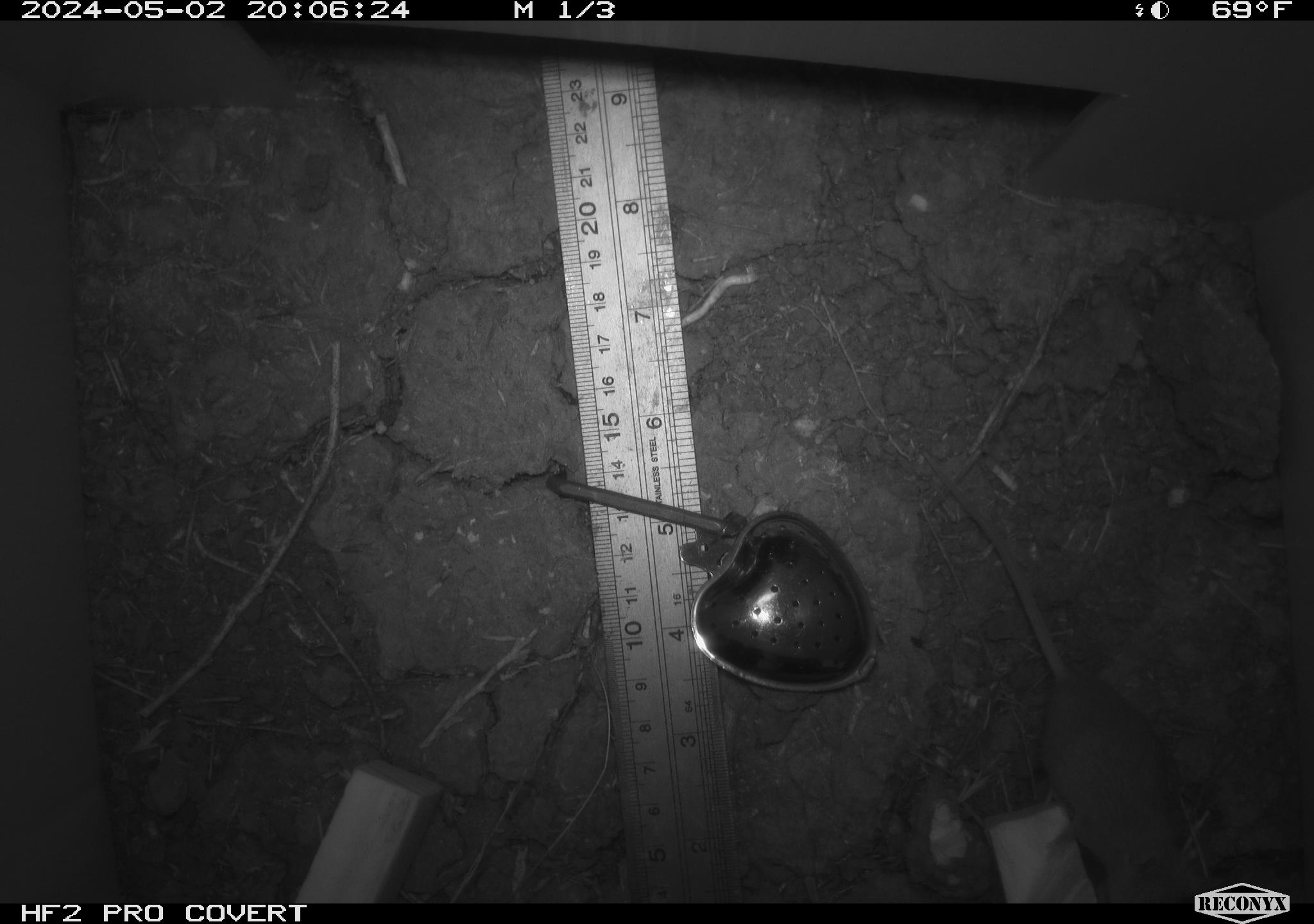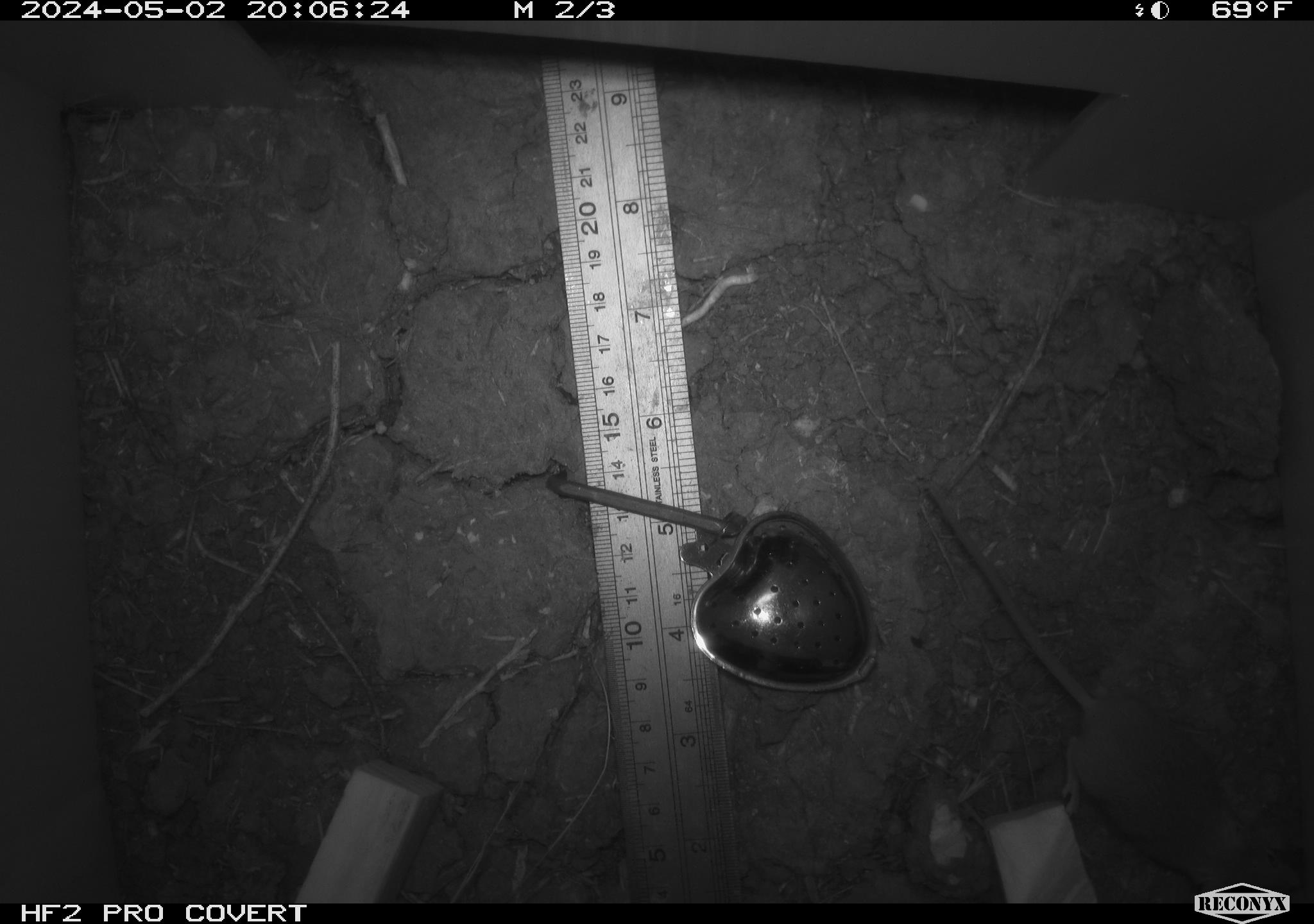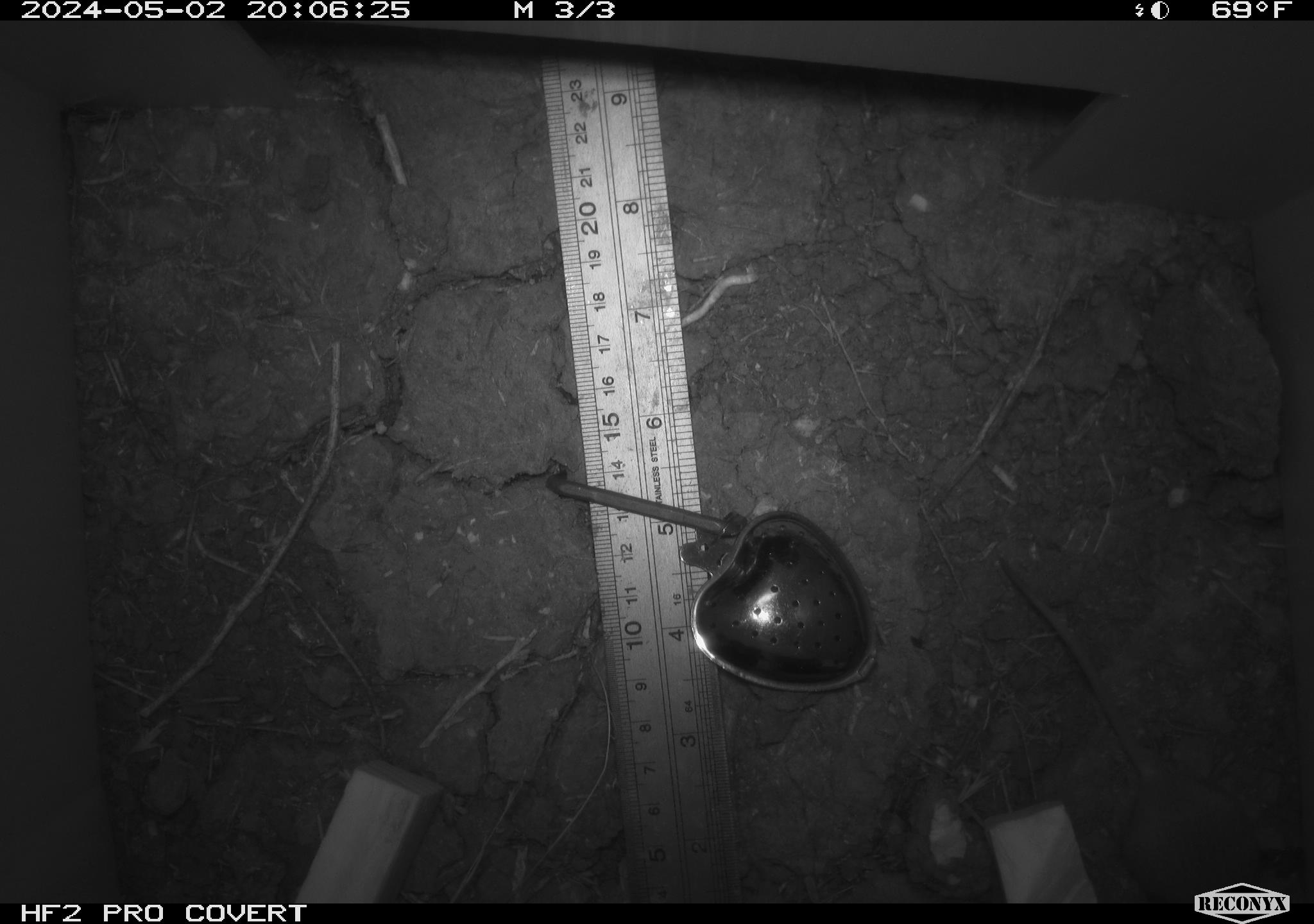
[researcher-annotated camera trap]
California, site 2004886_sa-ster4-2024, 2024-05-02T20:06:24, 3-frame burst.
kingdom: Animalia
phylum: Chordata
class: Mammalia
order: Rodentia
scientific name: Rodentia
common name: mouse species